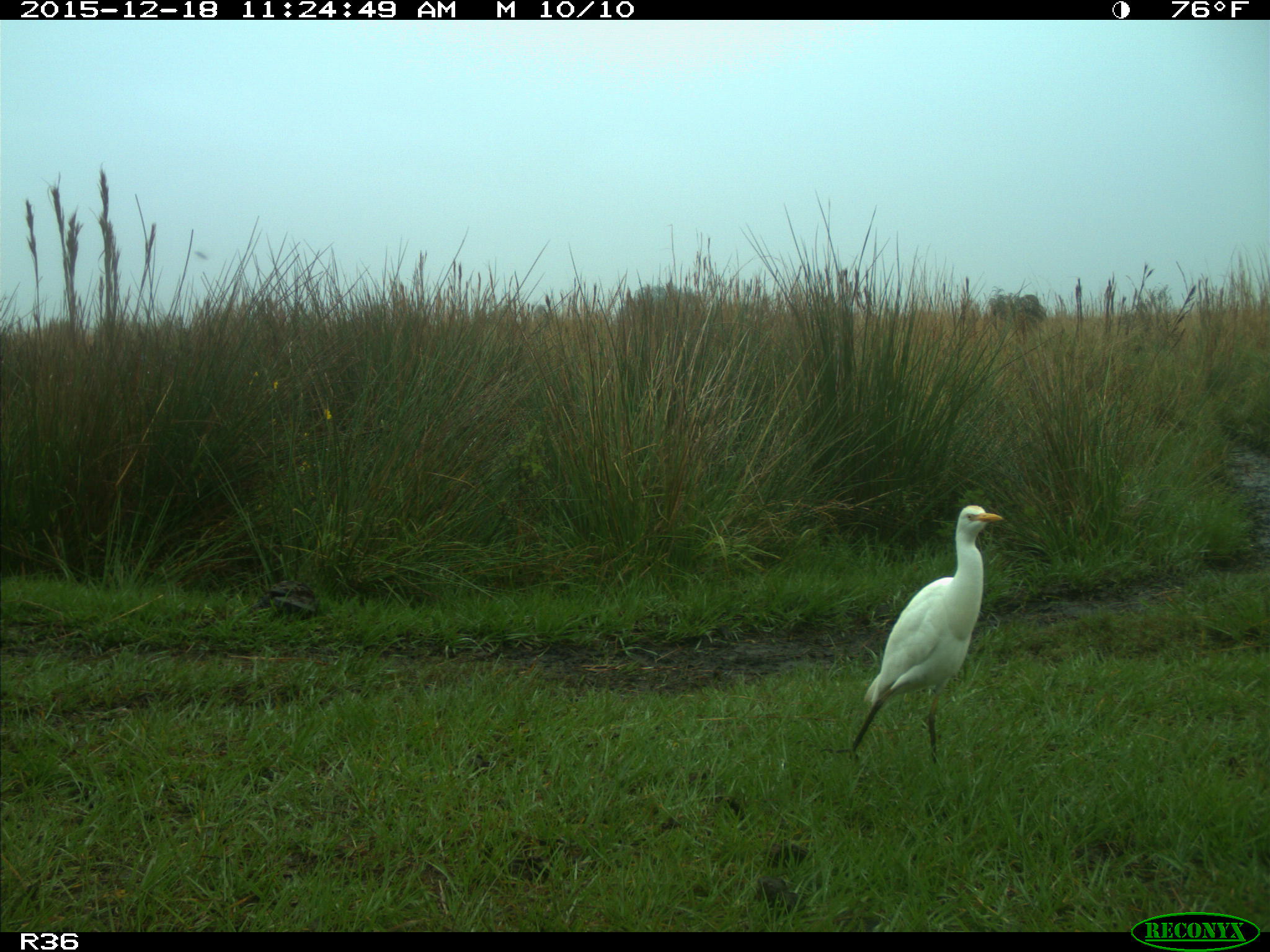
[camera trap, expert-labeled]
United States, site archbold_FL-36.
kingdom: Animalia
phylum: Chordata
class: Aves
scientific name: Aves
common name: birds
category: unidentified bird